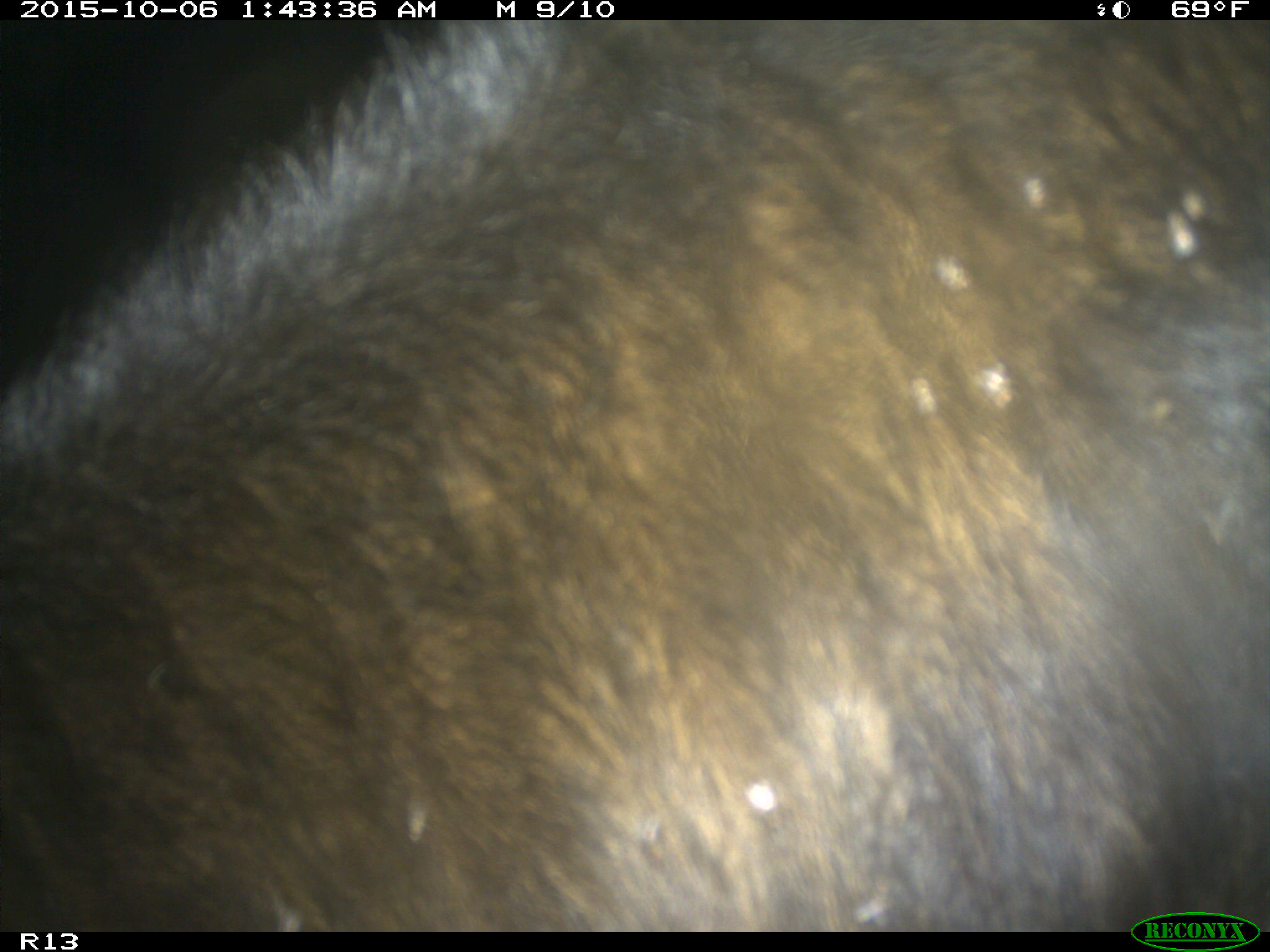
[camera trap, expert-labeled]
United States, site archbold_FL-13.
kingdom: Animalia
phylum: Chordata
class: Mammalia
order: Artiodactyla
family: Bovidae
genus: Bos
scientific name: Bos taurus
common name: domestic cow